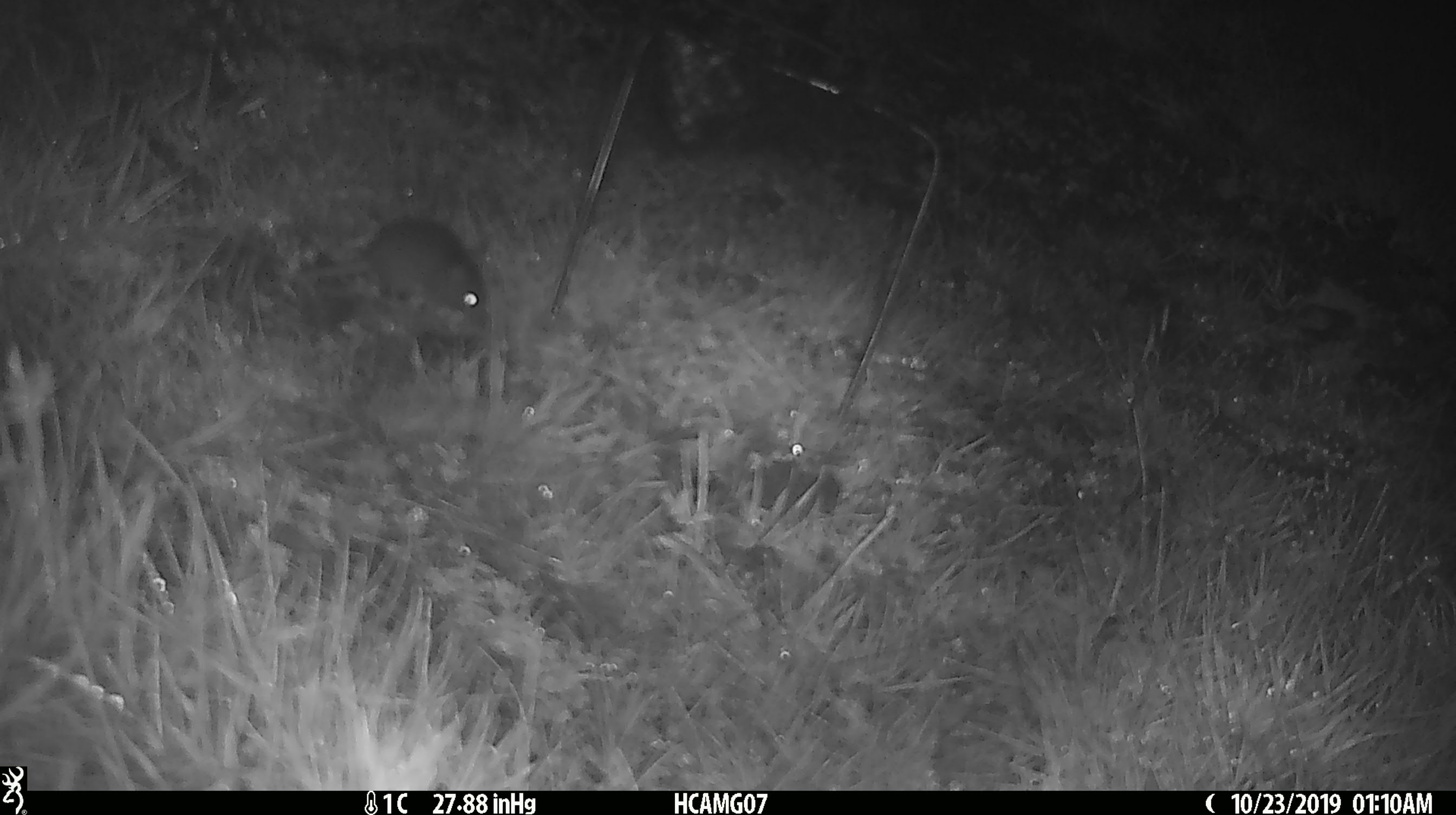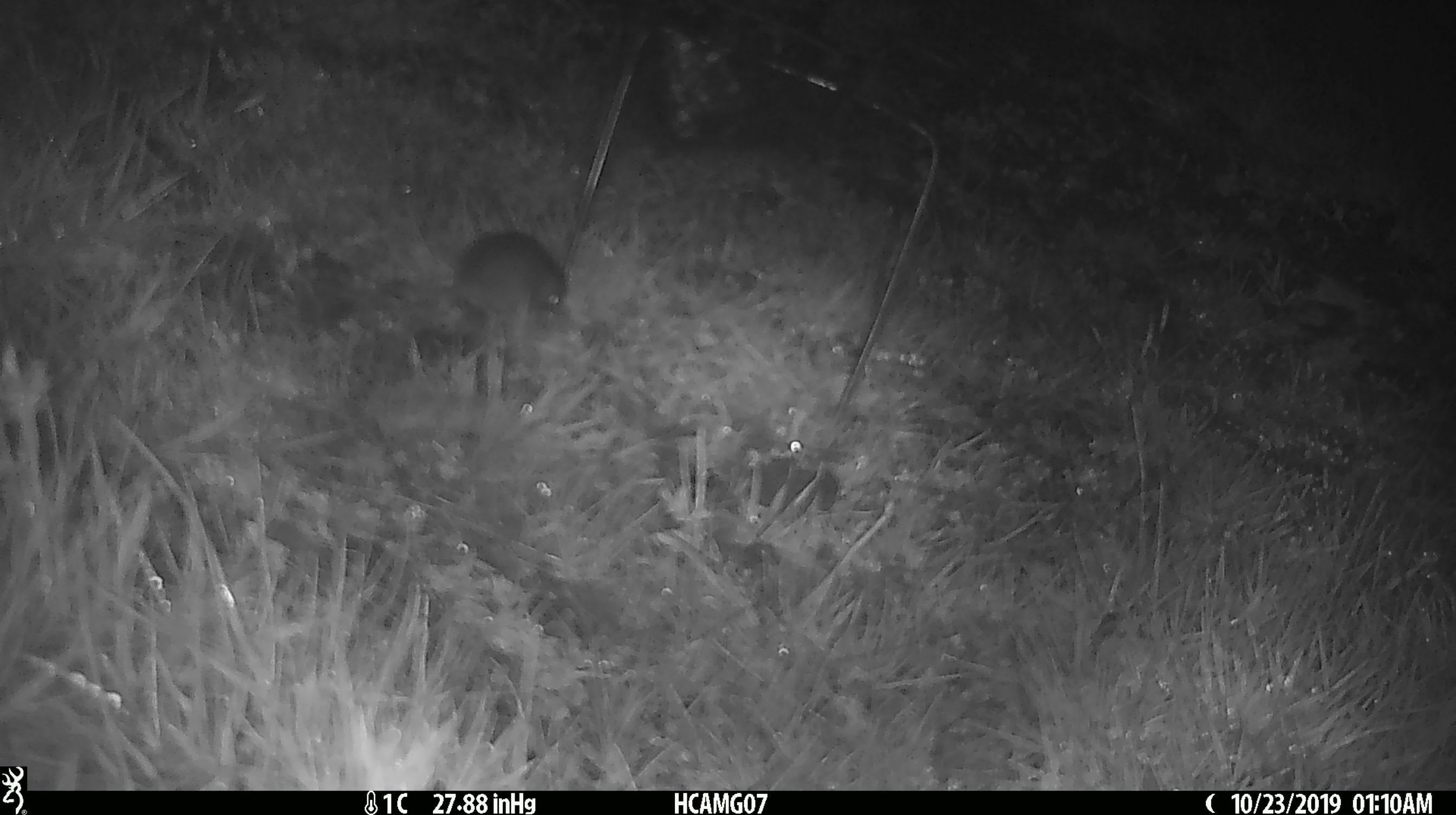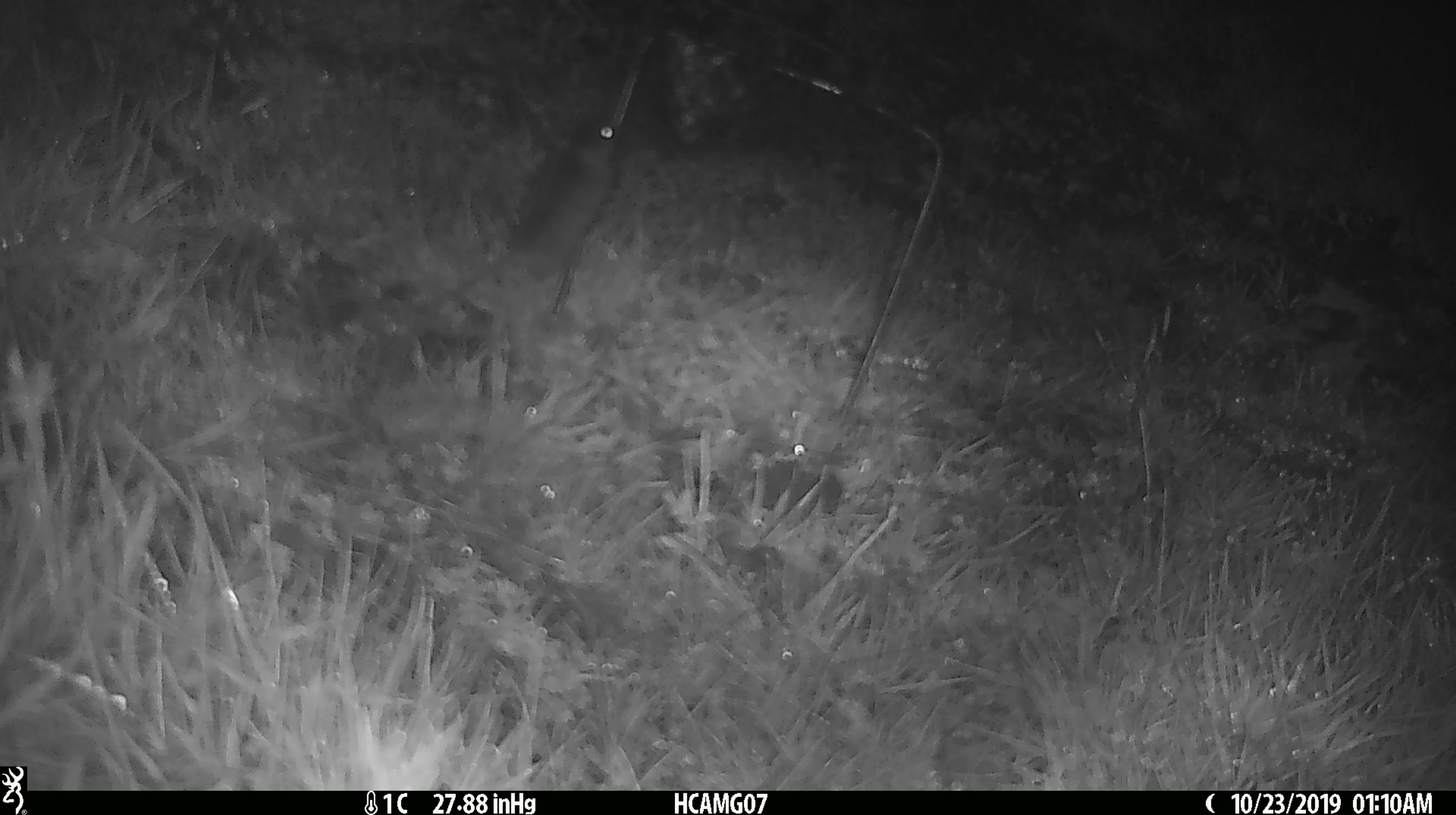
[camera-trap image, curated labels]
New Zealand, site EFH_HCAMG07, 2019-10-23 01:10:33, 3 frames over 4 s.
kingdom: Animalia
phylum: Chordata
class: Mammalia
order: Rodentia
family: Muridae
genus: Mus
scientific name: Mus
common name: mouse